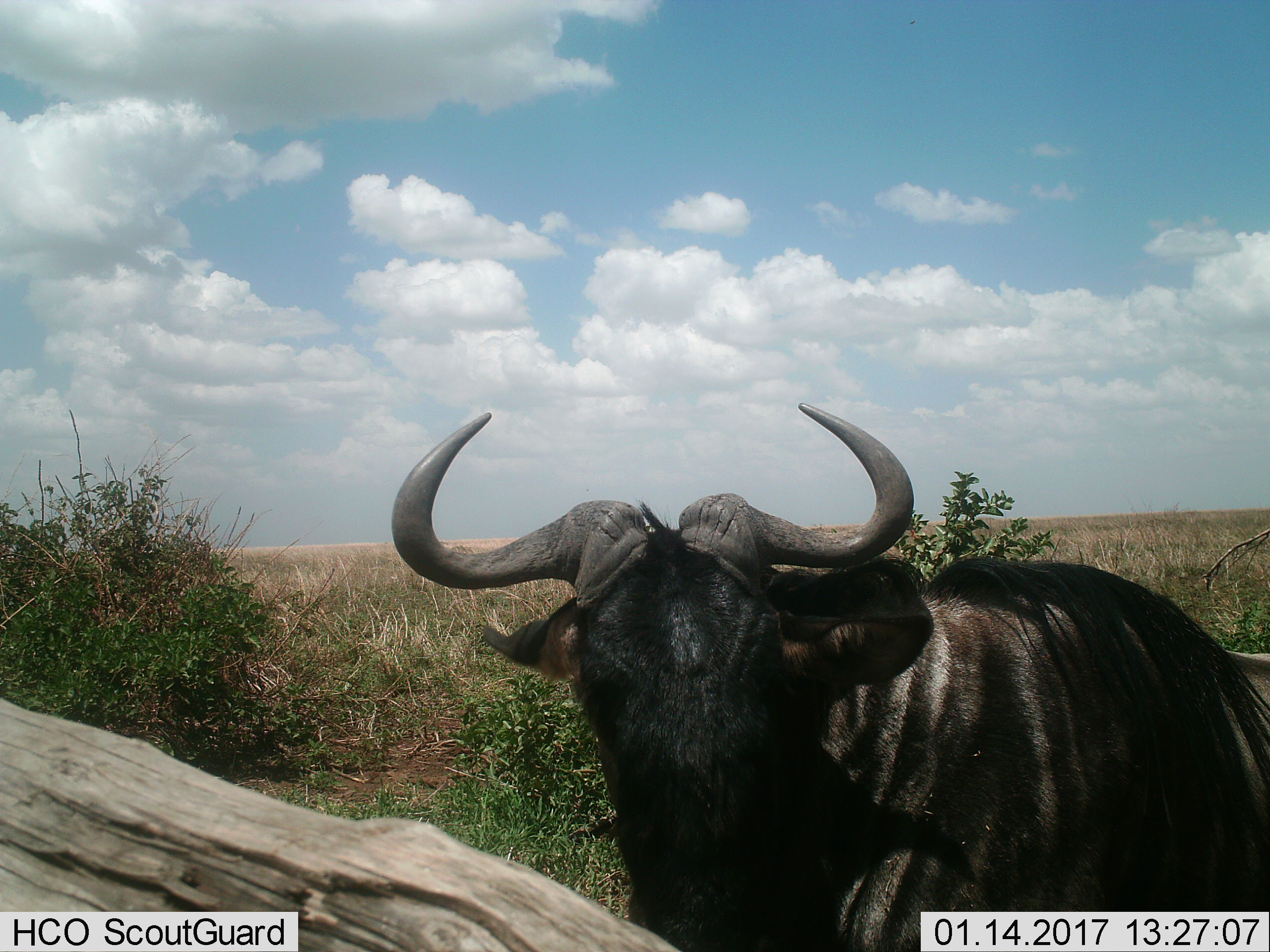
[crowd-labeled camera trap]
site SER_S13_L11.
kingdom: Animalia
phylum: Chordata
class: Mammalia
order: Artiodactyla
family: Bovidae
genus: Connochaetes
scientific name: Connochaetes taurinus taurinus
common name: blue wildebeest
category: wildebeestblue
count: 1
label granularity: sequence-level